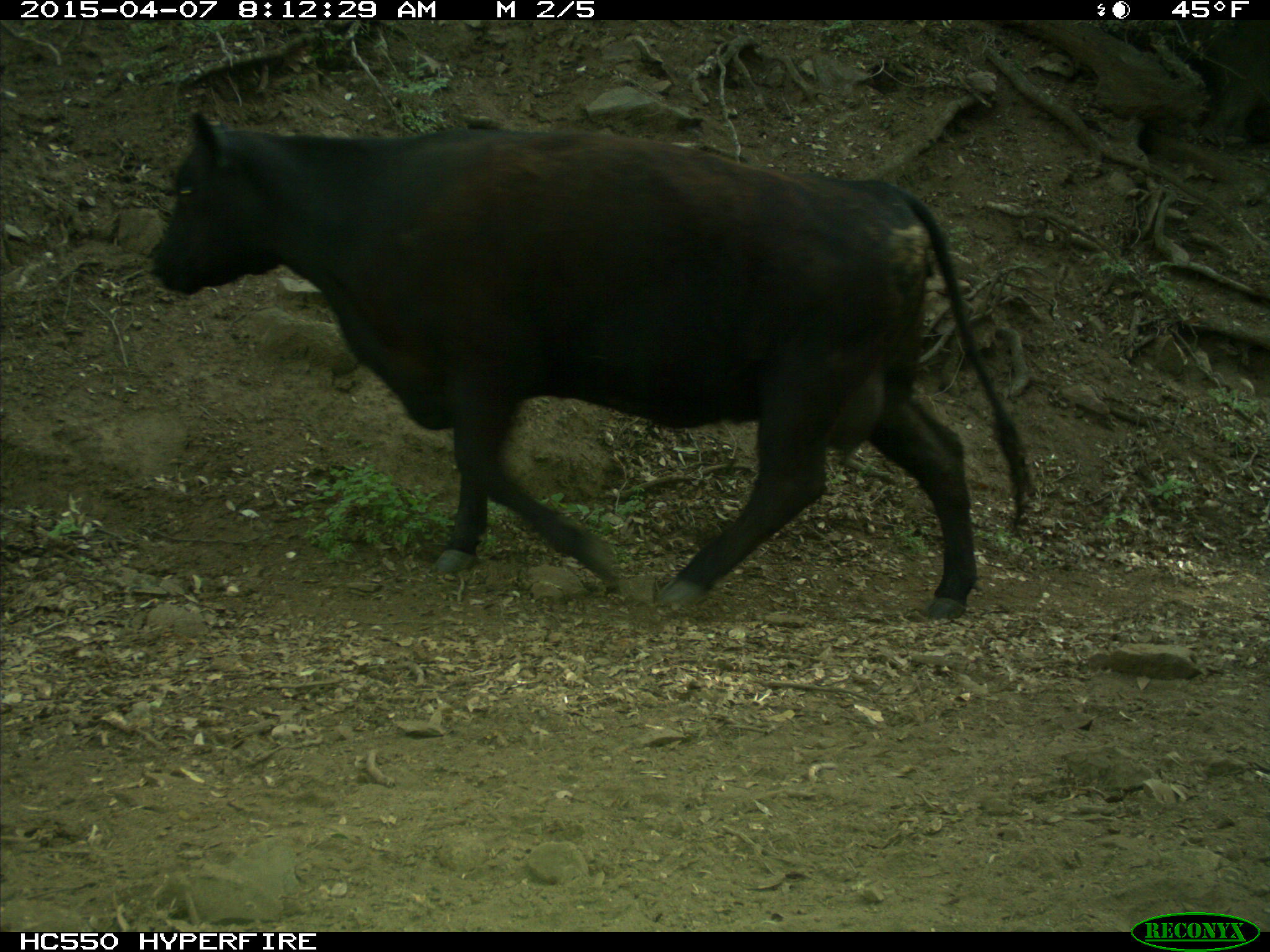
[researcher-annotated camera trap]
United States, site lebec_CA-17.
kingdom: Animalia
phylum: Chordata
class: Mammalia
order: Artiodactyla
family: Bovidae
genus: Bos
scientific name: Bos taurus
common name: domestic cow